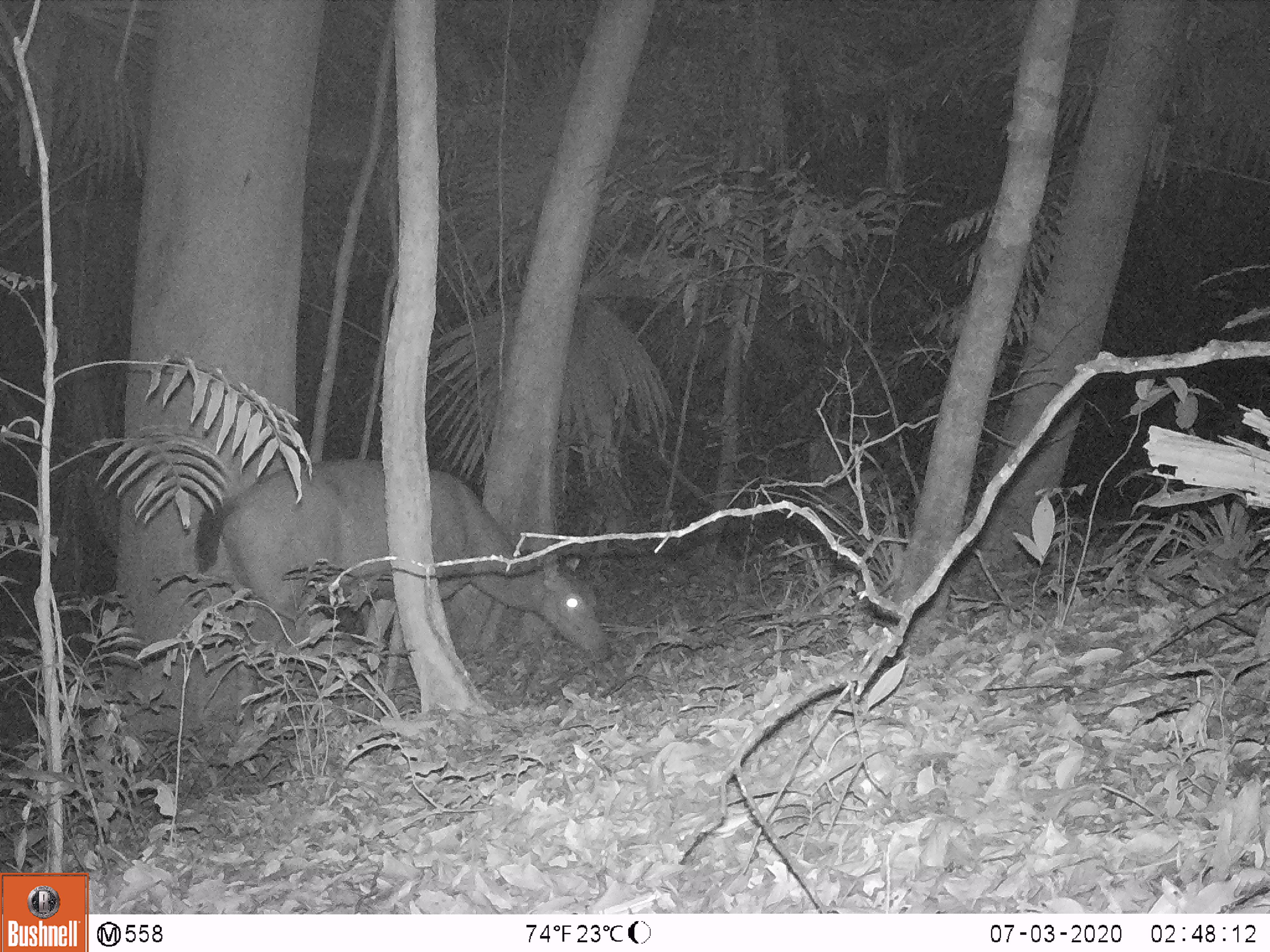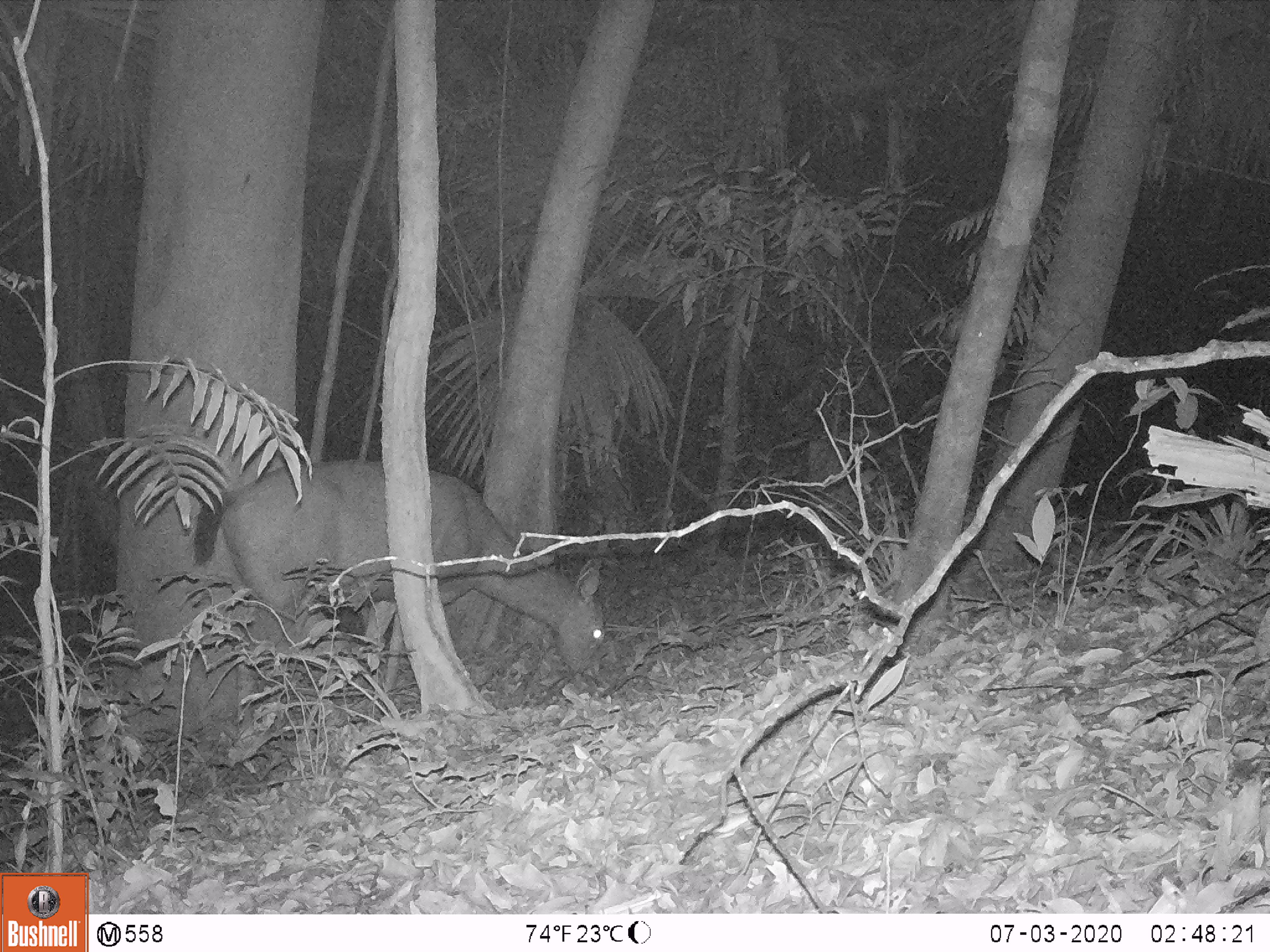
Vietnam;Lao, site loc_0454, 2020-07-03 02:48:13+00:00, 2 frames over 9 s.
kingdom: Animalia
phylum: Chordata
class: Mammalia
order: Artiodactyla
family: Cervidae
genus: Rusa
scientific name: Rusa unicolor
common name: sambar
Sambar (Rusa unicolor). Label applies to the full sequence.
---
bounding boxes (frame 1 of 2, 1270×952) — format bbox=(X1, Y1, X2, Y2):
sambar: bbox=(194, 460, 613, 741)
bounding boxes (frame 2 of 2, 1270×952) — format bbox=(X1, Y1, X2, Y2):
sambar: bbox=(190, 454, 606, 734)